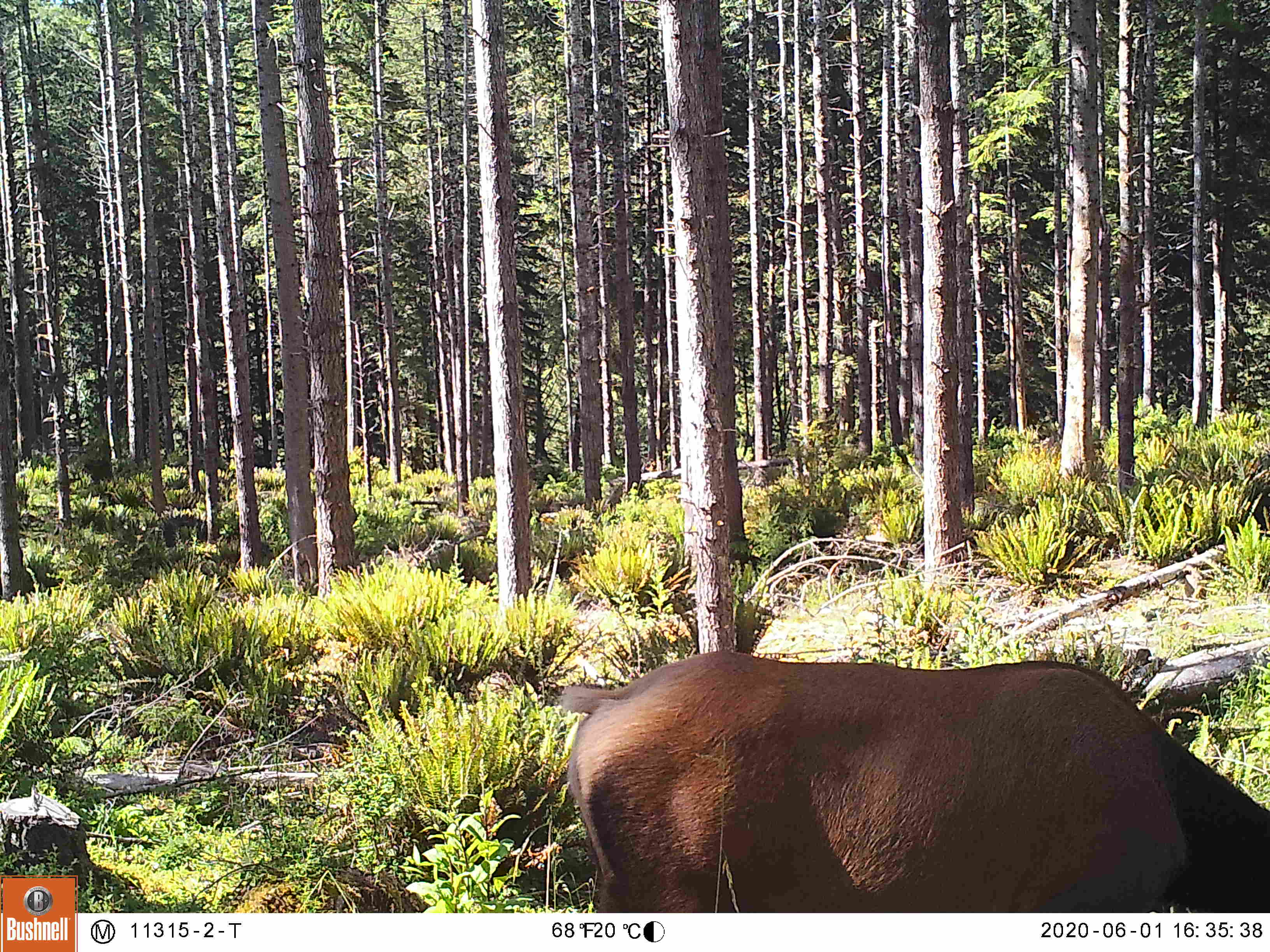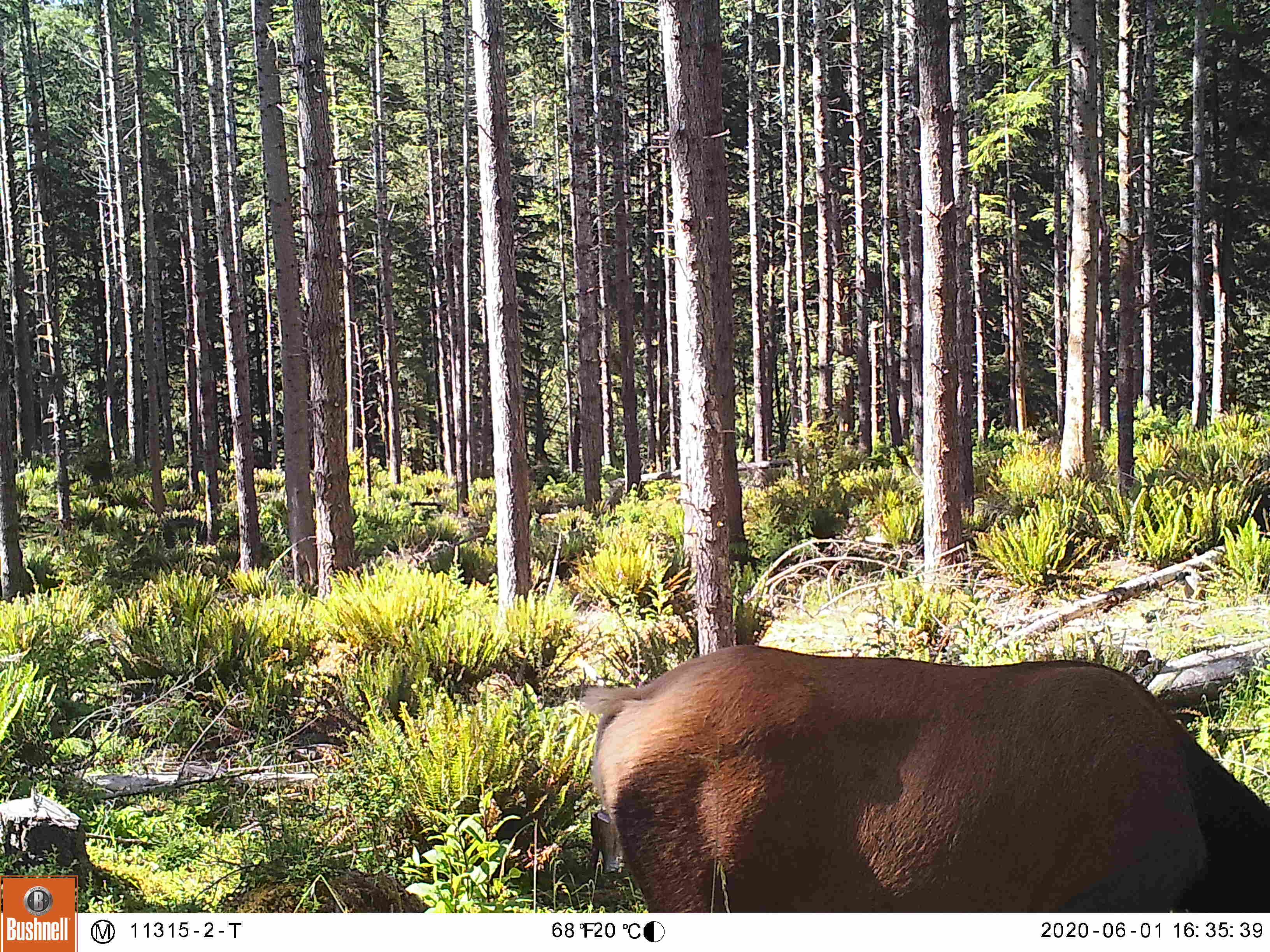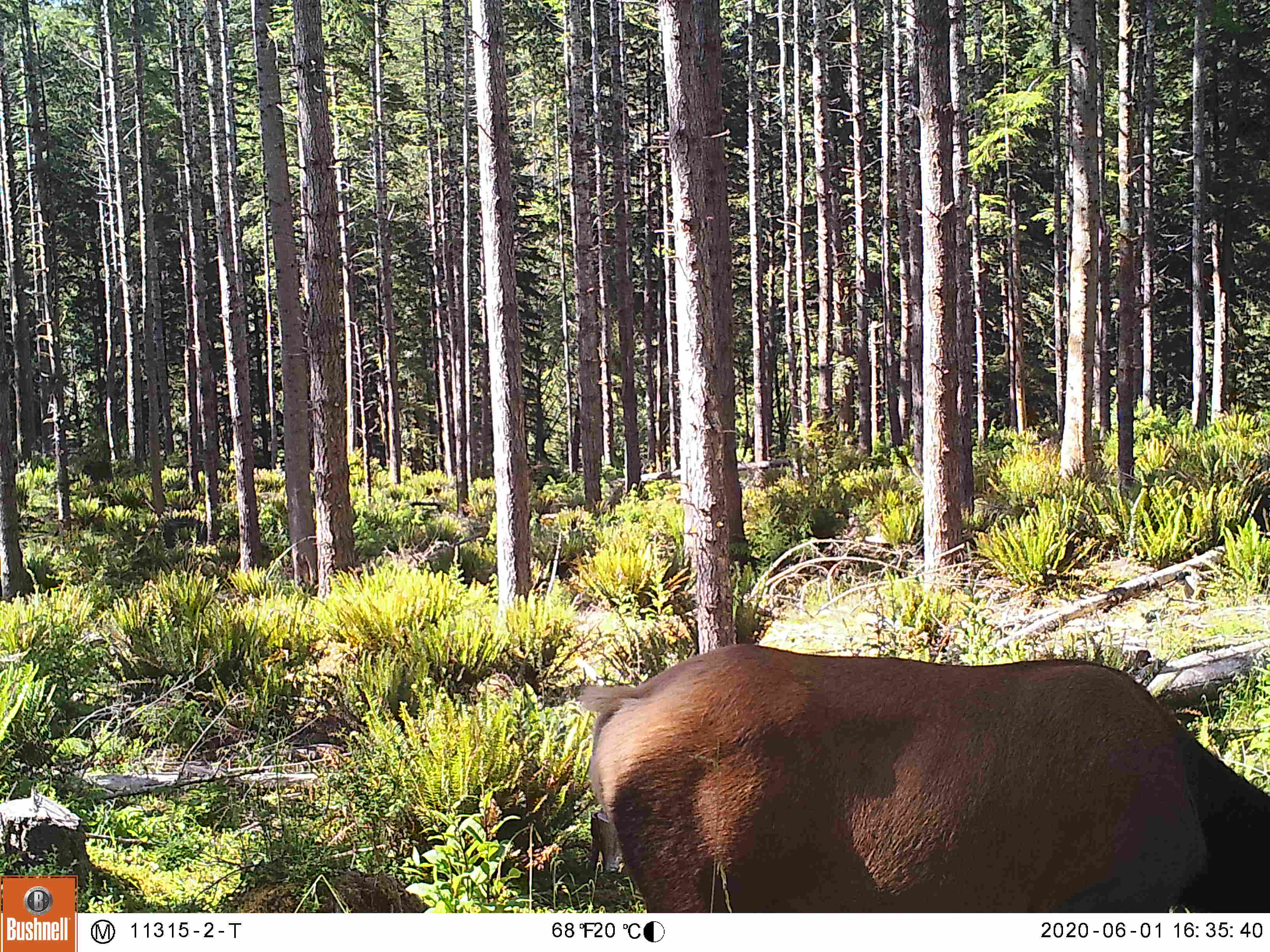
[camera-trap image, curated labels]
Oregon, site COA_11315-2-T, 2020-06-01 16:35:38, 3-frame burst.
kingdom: Animalia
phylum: Chordata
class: Mammalia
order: Artiodactyla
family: Cervidae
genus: Cervus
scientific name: Cervus canadensis roosevelti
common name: roosevelt elk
Roosevelt elk (Cervus canadensis roosevelti).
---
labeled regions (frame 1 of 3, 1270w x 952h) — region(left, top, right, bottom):
roosevelt elk: region(545, 646, 1266, 904)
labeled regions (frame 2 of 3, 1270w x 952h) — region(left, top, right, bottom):
roosevelt elk: region(569, 635, 1266, 904)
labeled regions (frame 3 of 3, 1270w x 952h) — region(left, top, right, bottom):
roosevelt elk: region(572, 629, 1266, 904)